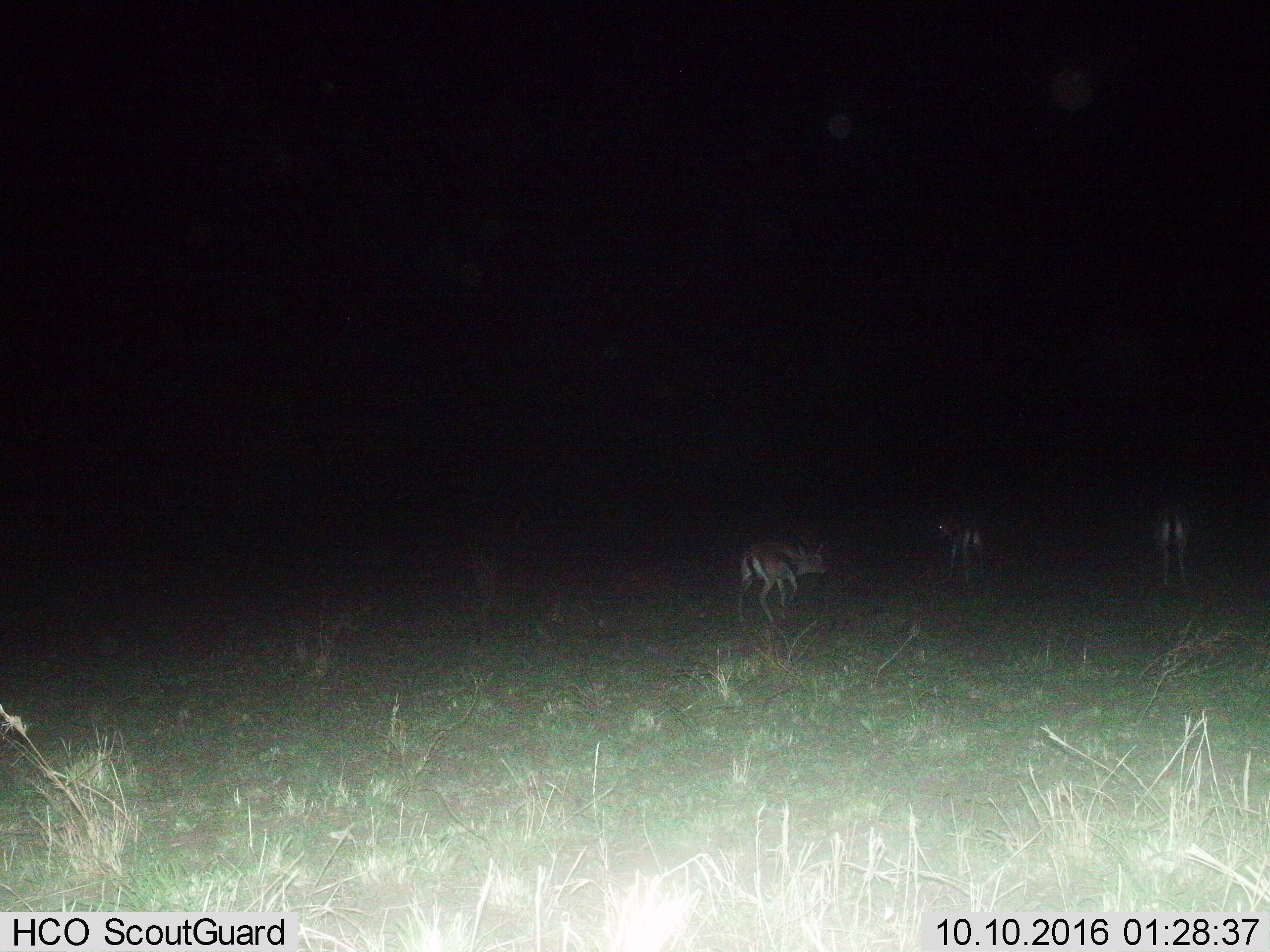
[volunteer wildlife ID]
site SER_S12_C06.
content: unidentified animal